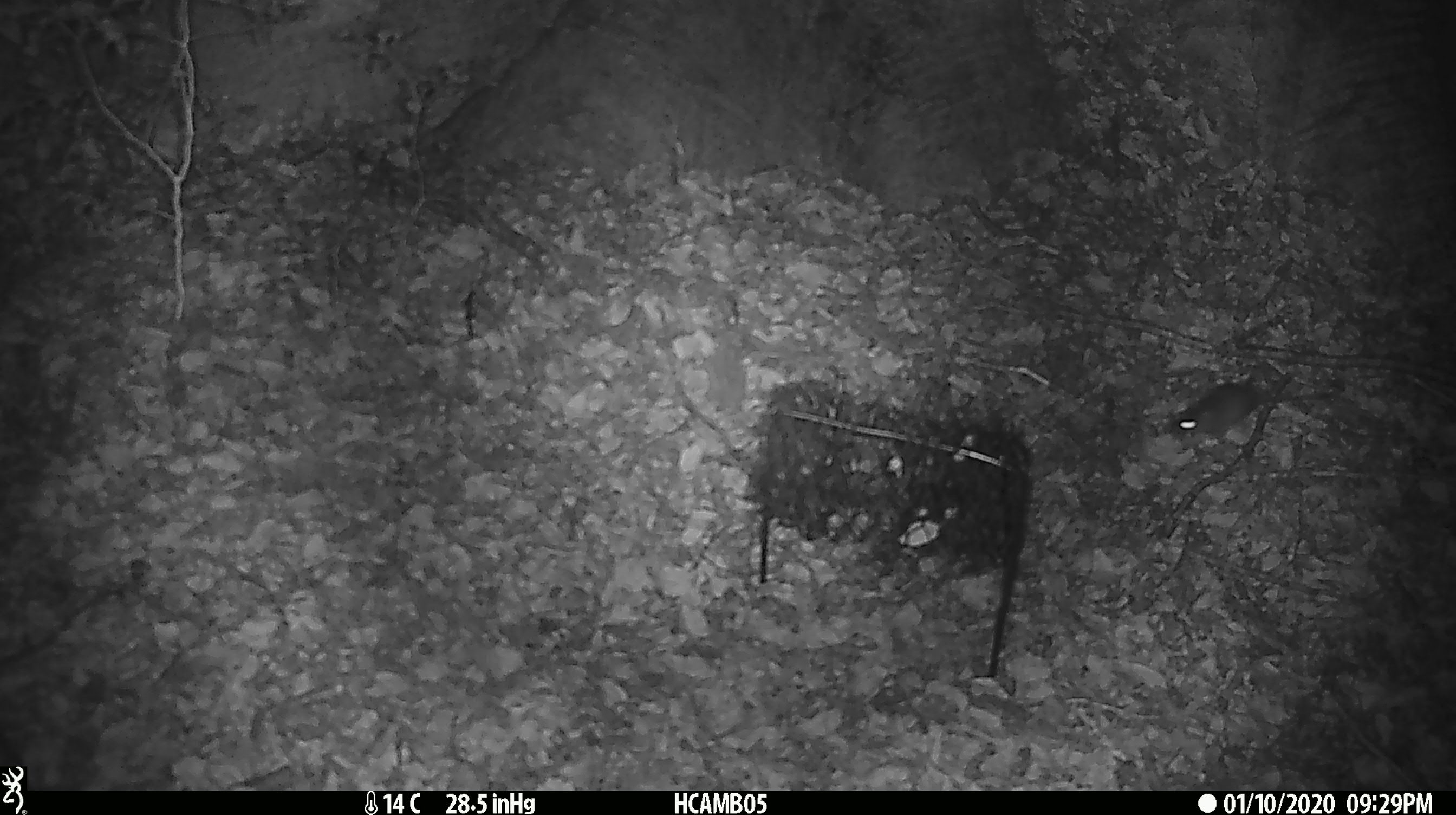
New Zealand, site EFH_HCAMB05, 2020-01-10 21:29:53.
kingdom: Animalia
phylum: Chordata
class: Mammalia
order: Rodentia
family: Muridae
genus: Mus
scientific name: Mus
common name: mouse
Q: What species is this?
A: Mouse (Mus).